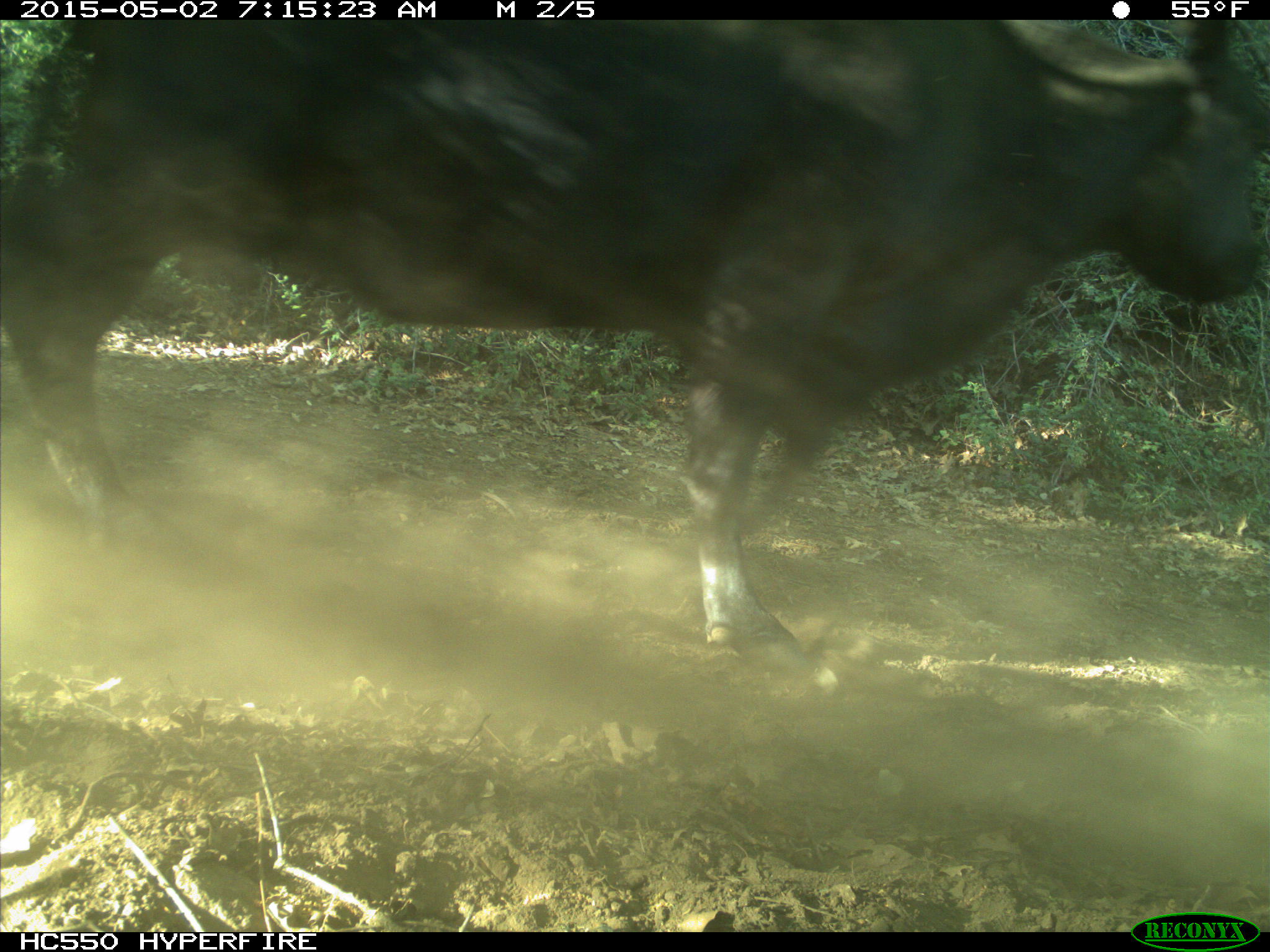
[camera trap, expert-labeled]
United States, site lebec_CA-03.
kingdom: Animalia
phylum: Chordata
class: Mammalia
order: Artiodactyla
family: Bovidae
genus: Bos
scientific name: Bos taurus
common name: domestic cow